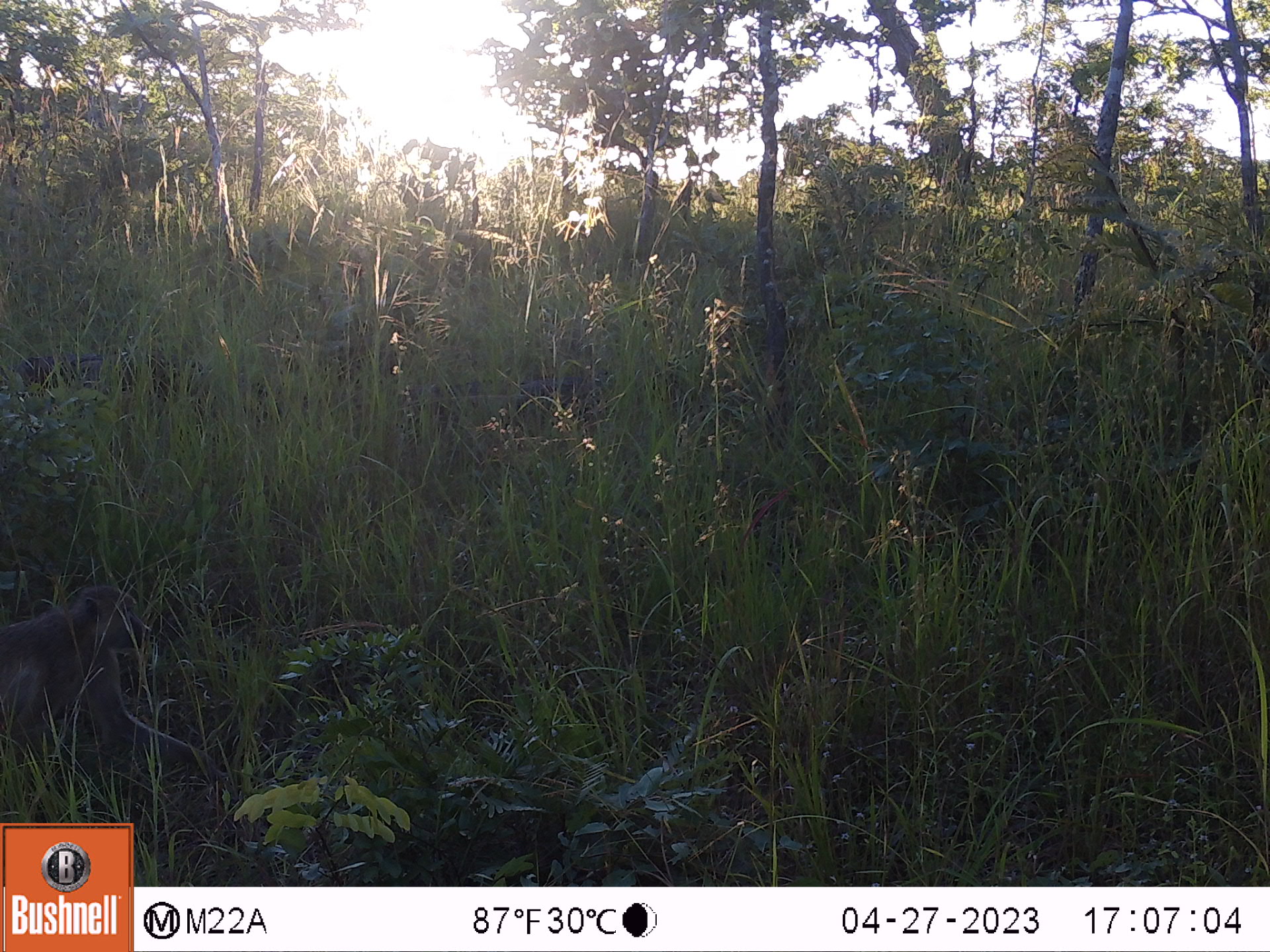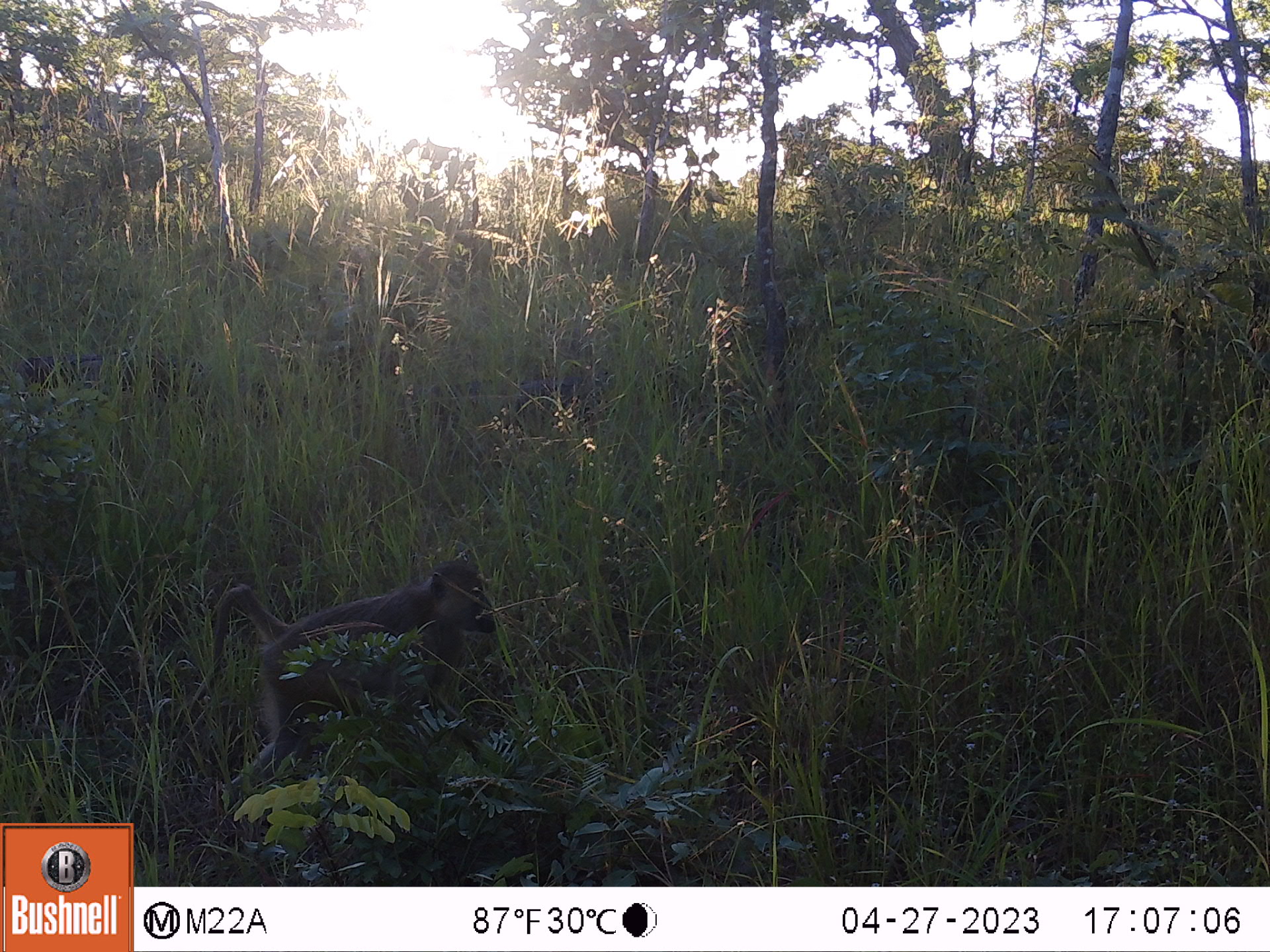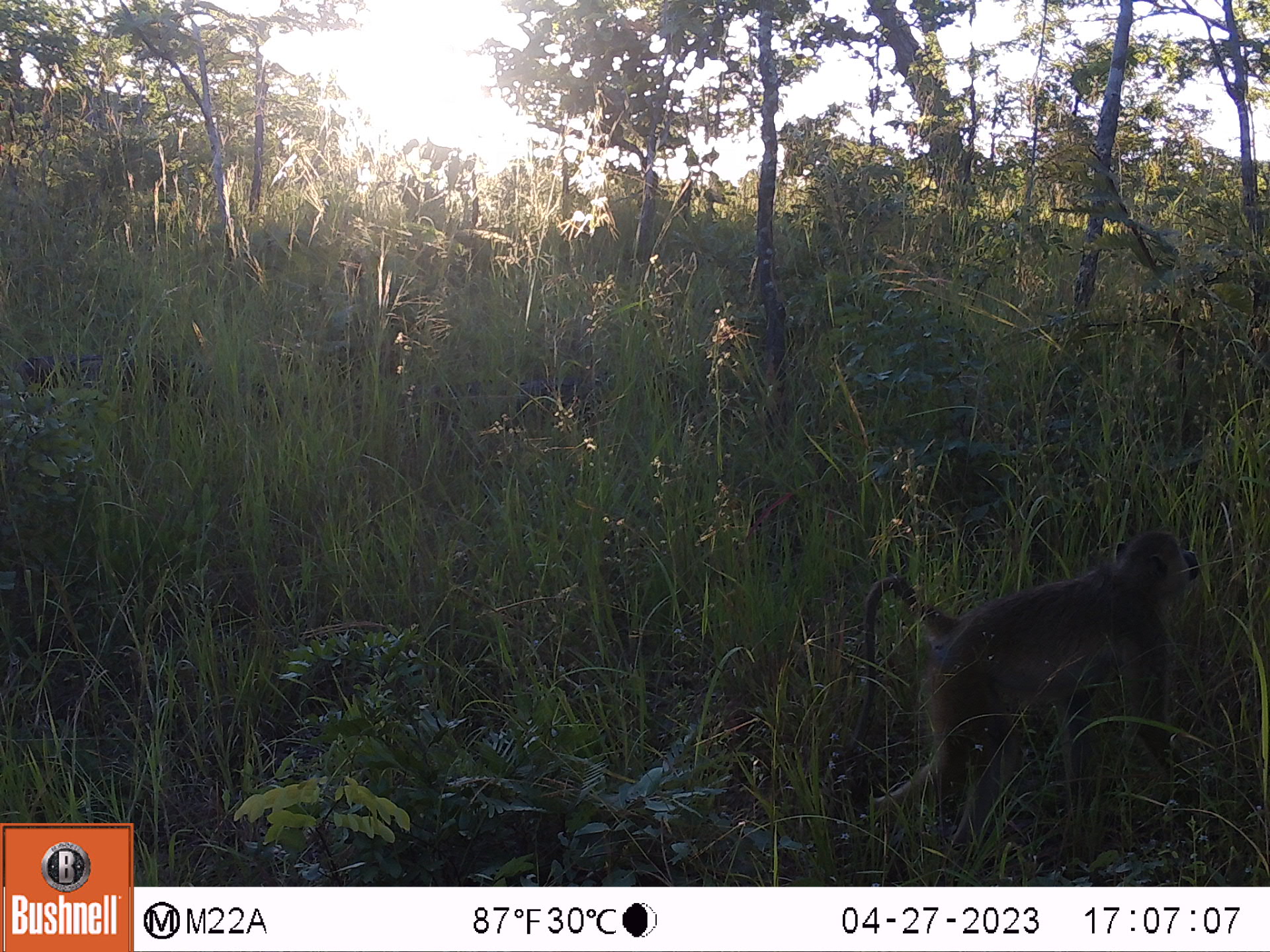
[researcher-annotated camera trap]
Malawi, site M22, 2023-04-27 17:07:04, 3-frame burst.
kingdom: Animalia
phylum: Chordata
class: Mammalia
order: Primates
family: Cercopithecidae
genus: Papio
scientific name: Papio cynocephalus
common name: yellow baboon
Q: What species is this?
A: Yellow baboon (Papio cynocephalus).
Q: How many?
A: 1.